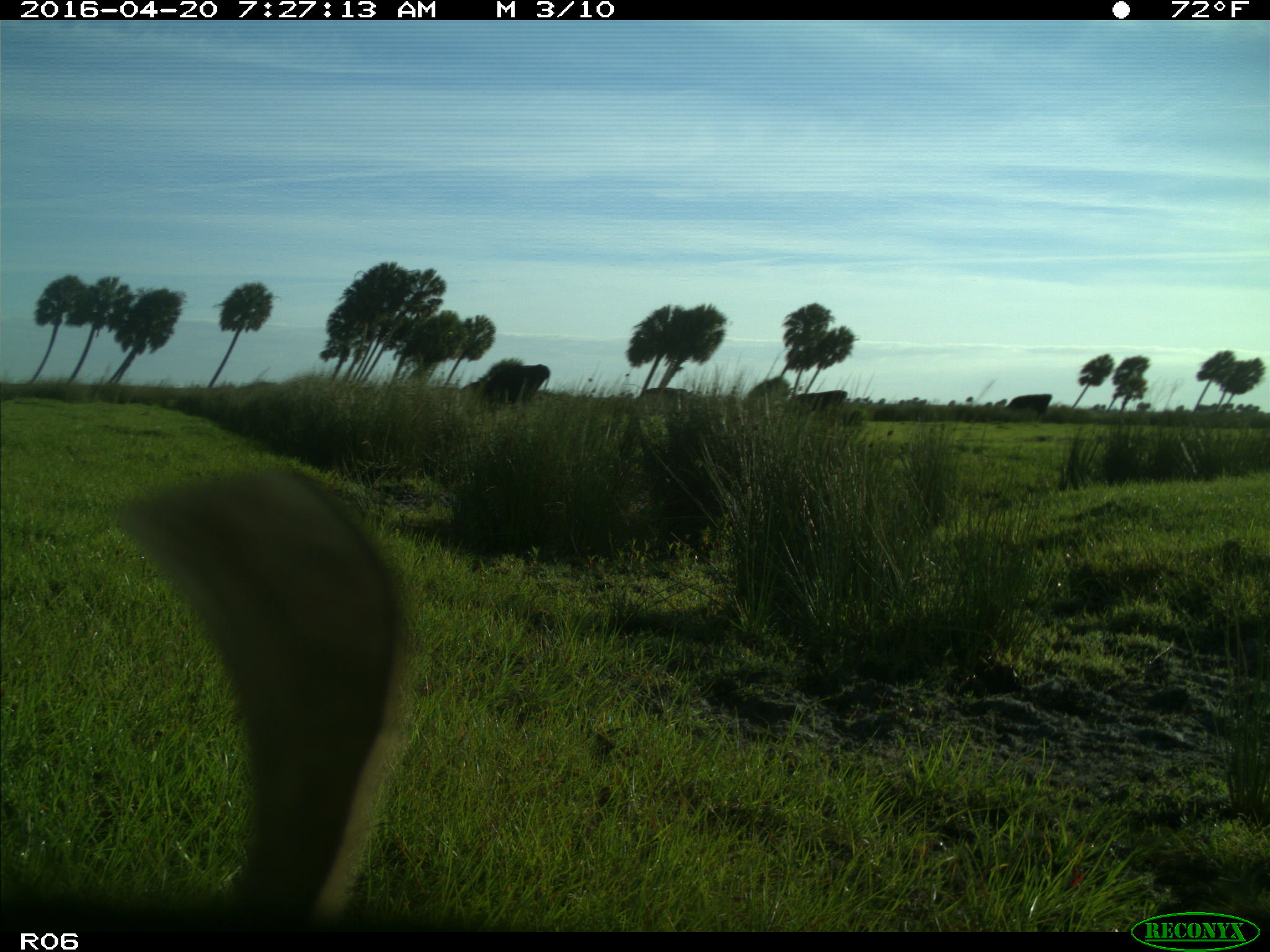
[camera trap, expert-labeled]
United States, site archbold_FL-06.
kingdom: Animalia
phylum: Chordata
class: Mammalia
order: Artiodactyla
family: Bovidae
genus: Bos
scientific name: Bos taurus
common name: domestic cow